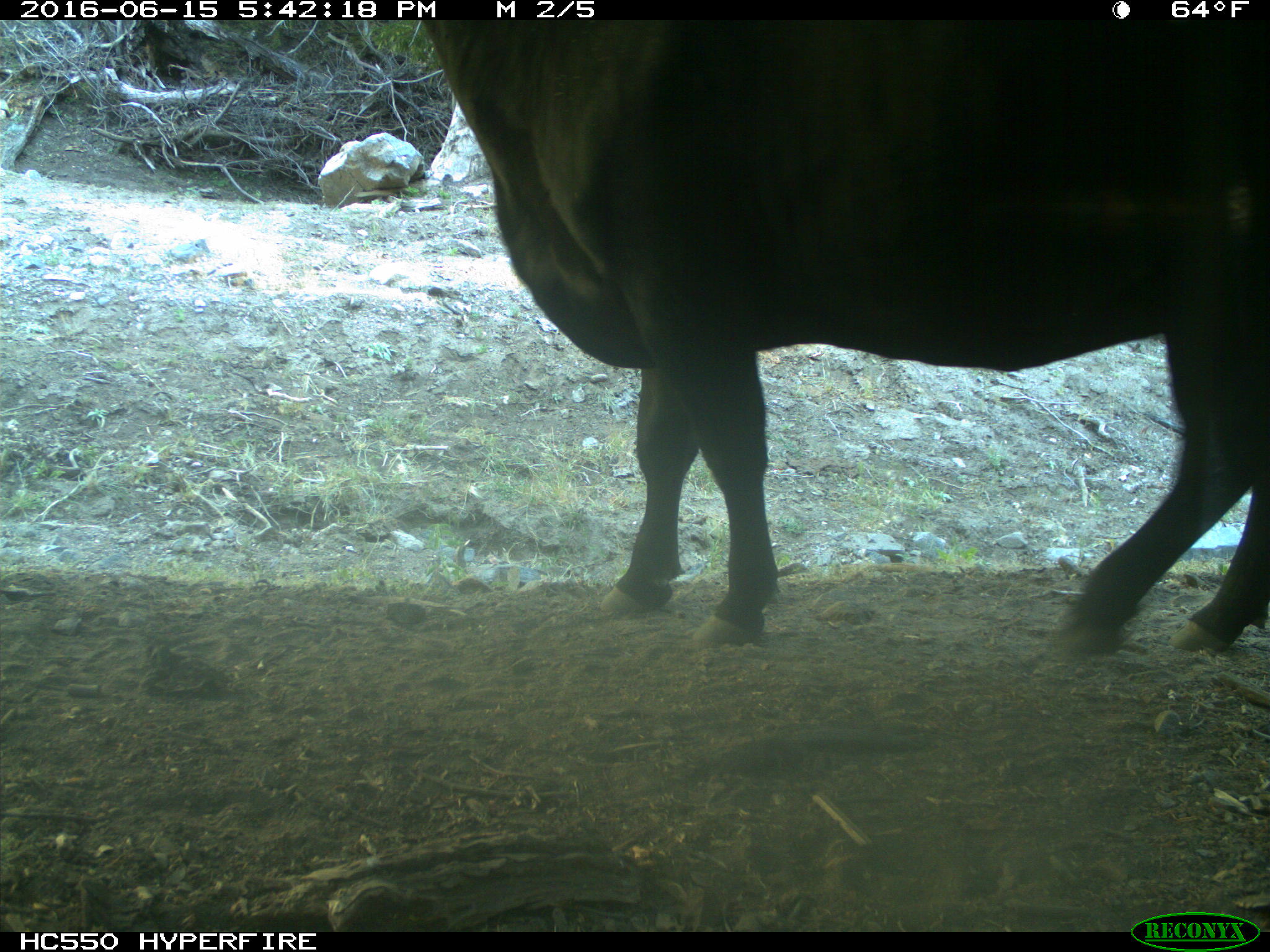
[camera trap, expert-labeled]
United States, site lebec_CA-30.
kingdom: Animalia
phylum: Chordata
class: Mammalia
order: Artiodactyla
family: Bovidae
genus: Bos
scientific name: Bos taurus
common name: domestic cow